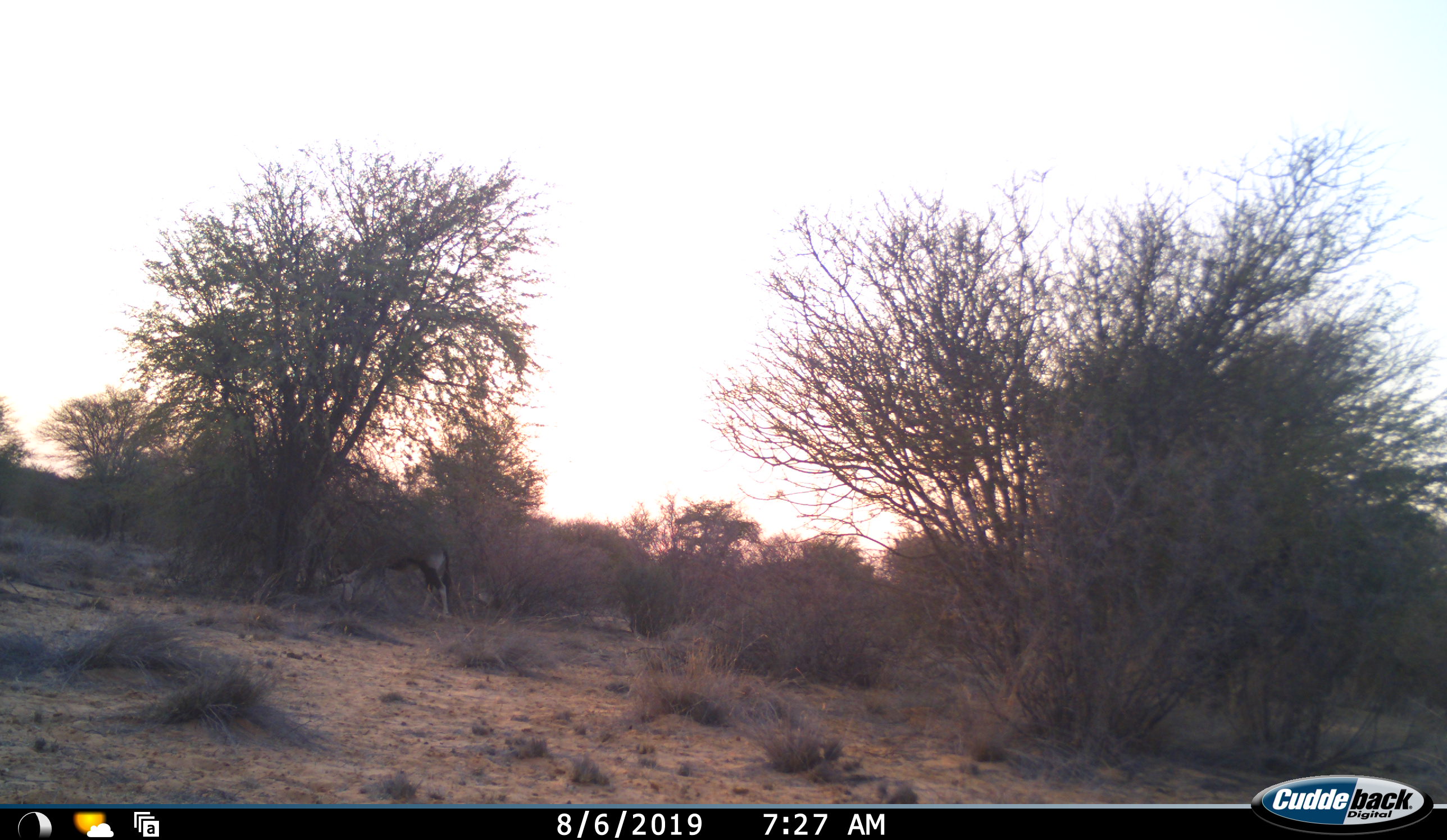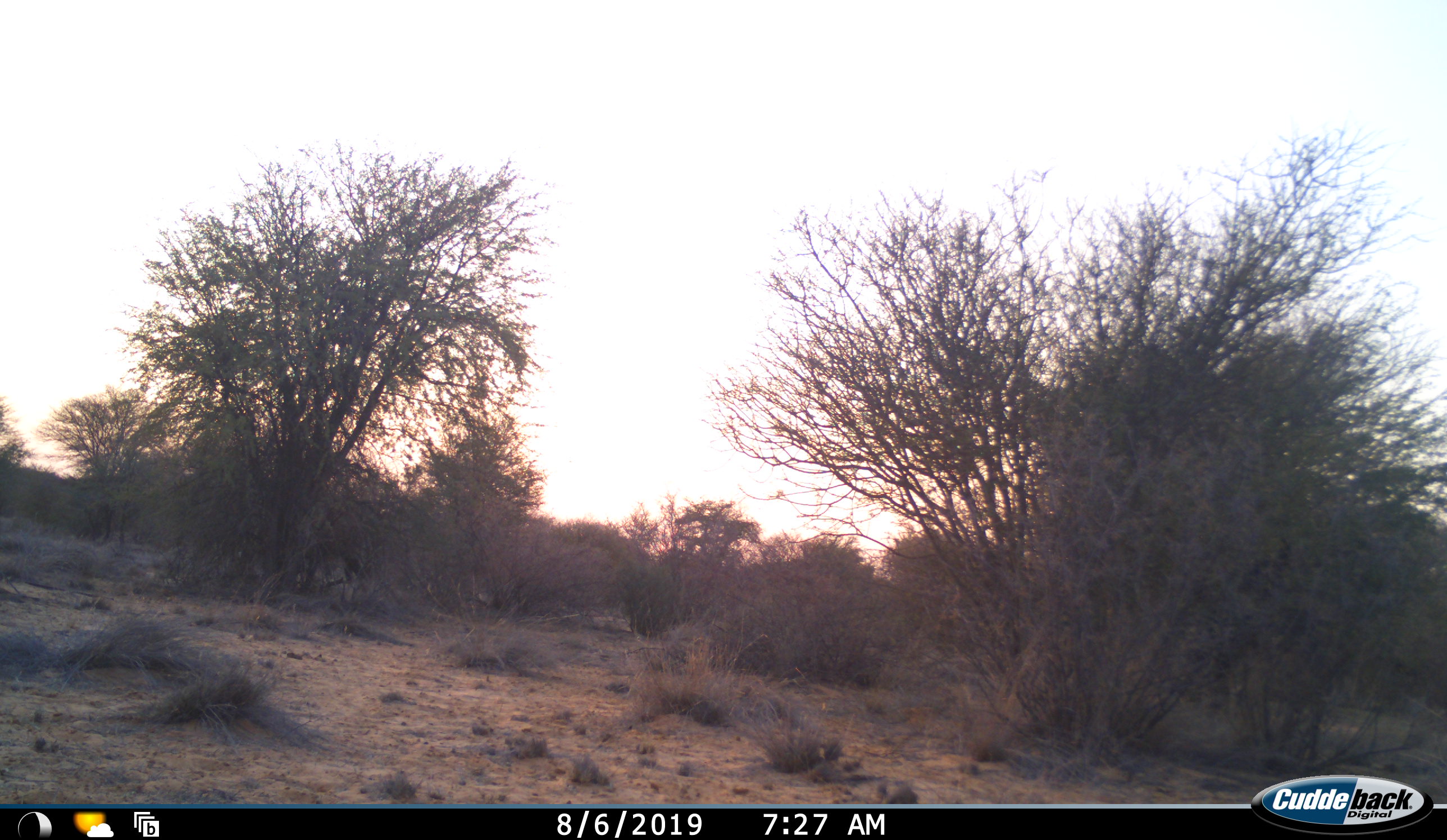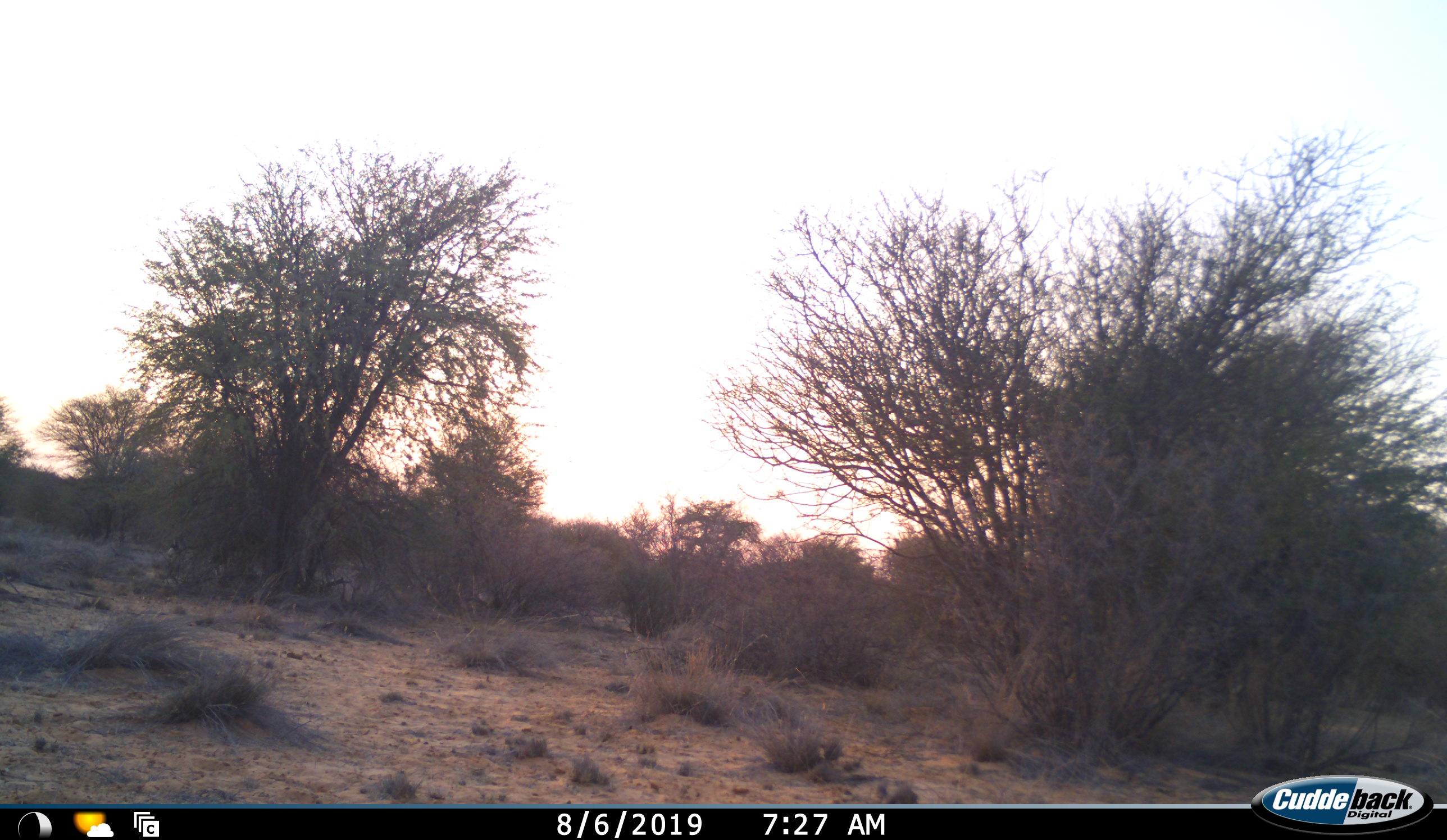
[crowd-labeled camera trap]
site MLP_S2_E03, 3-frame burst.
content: unidentified animal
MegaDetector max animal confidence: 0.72